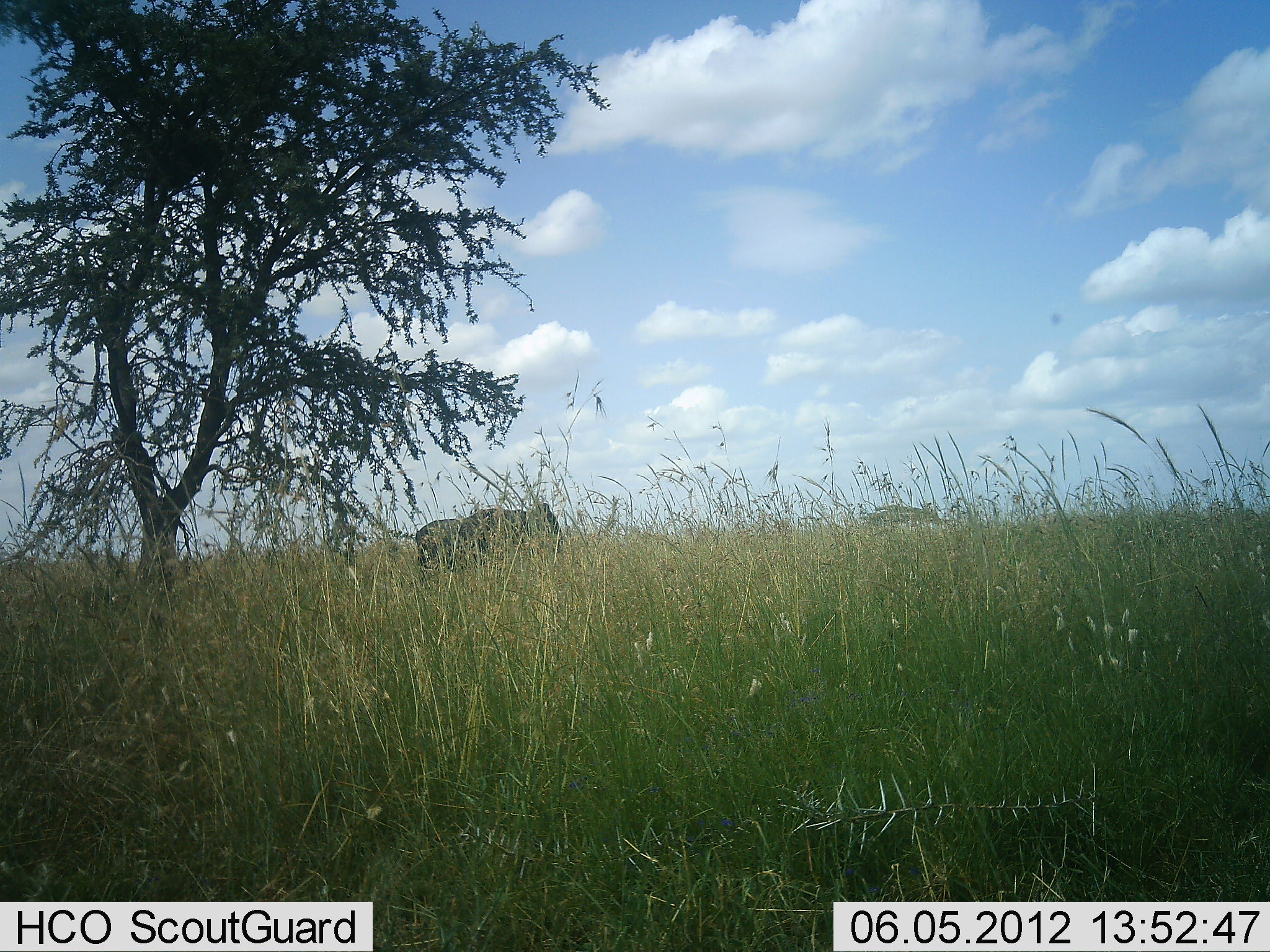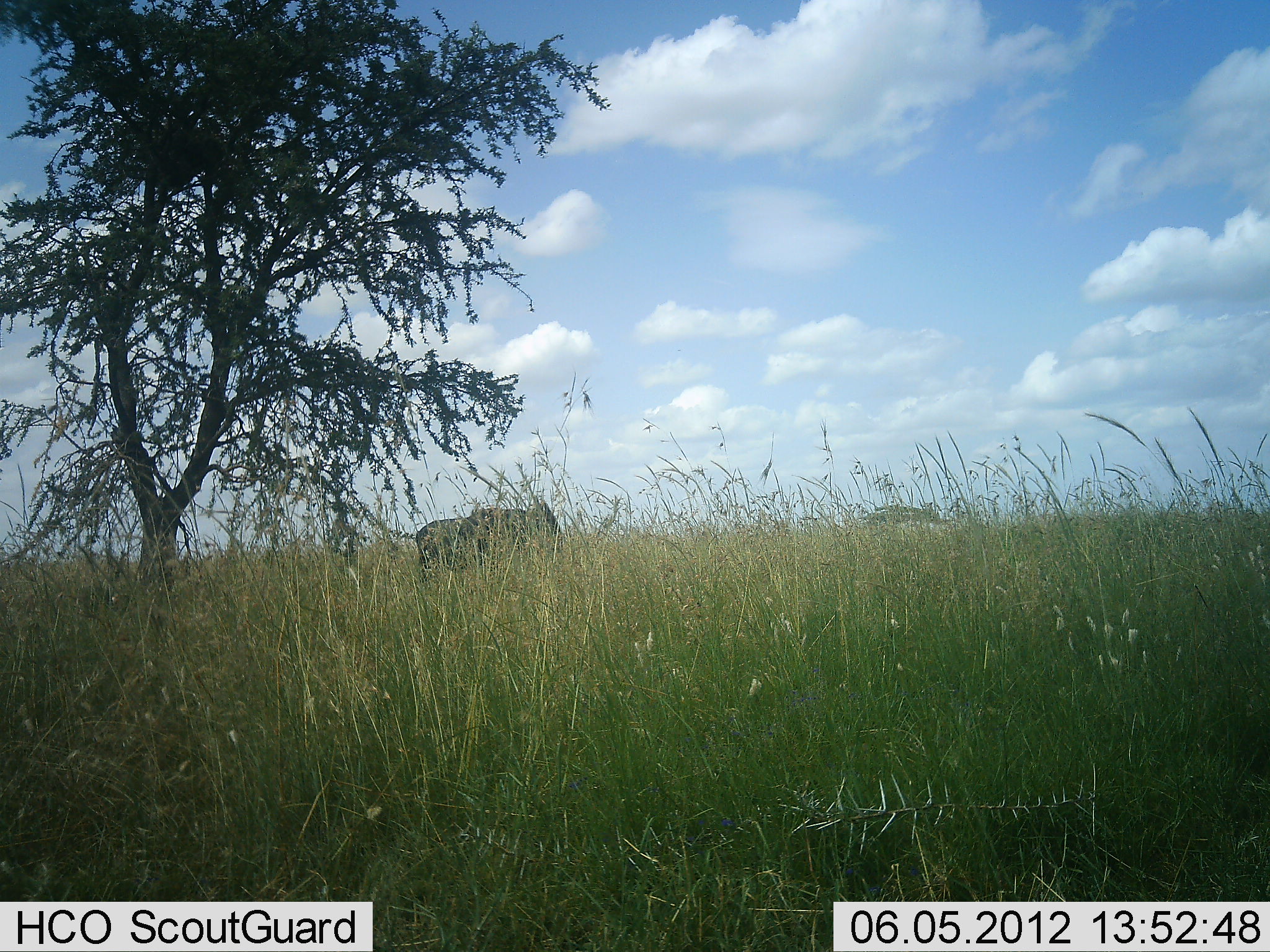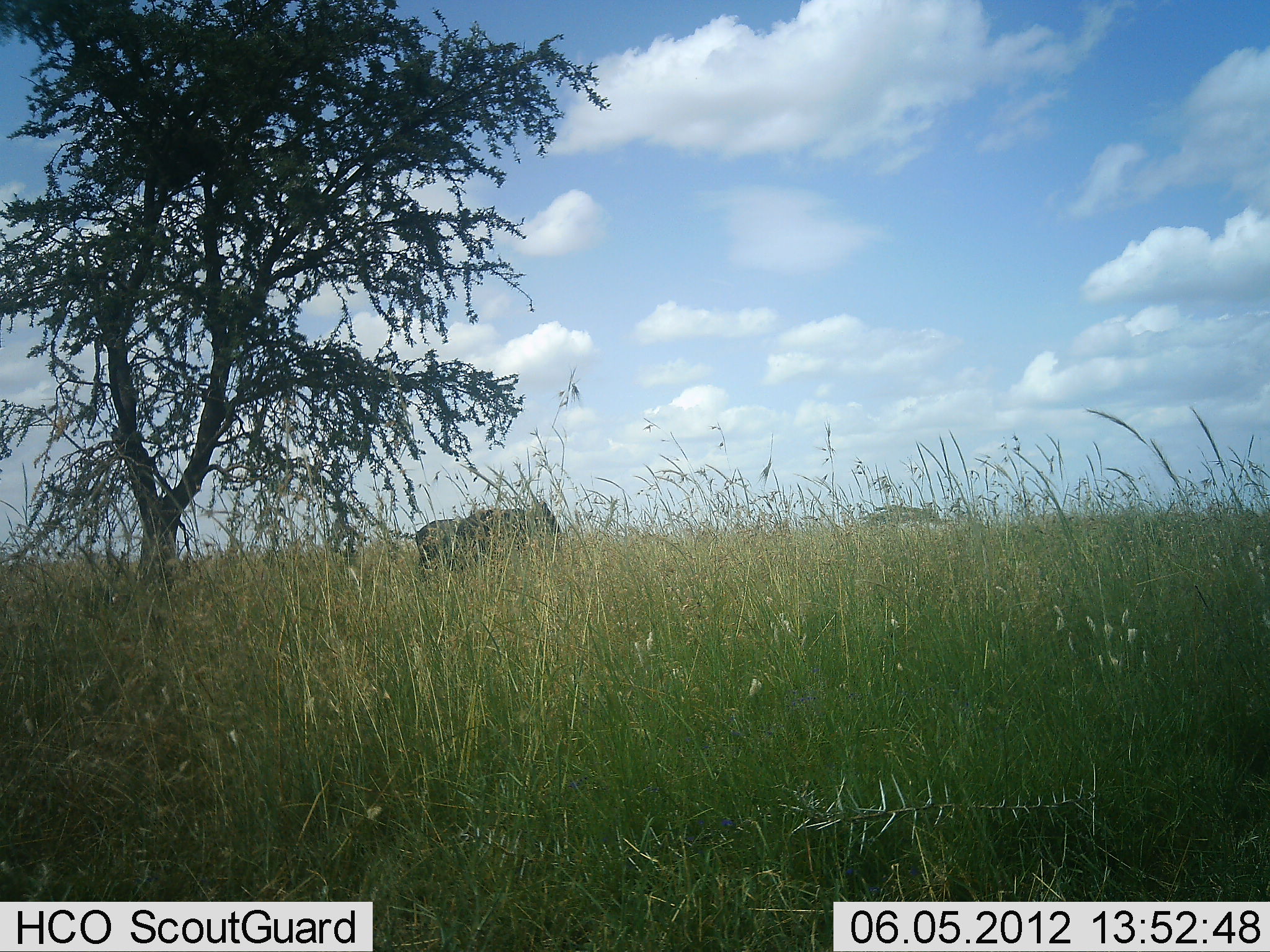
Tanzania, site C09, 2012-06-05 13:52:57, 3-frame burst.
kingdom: Animalia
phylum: Chordata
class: Mammalia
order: Artiodactyla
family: Bovidae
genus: Connochaetes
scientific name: Connochaetes taurinus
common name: blue wildebeest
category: wildebeest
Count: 2.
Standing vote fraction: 90%.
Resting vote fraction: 0%.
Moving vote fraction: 0%.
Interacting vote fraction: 0%.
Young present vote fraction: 0%.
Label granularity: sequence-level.